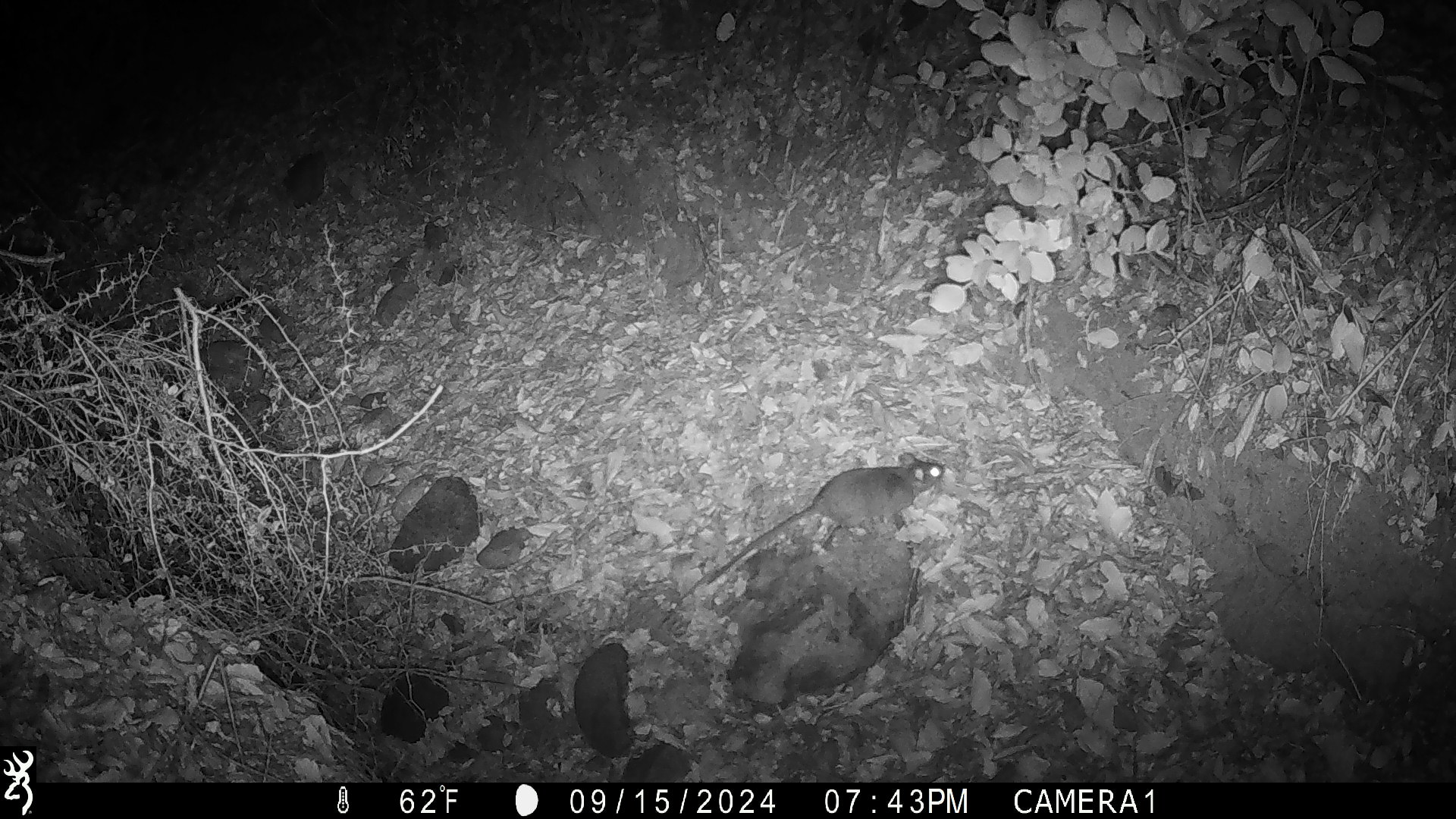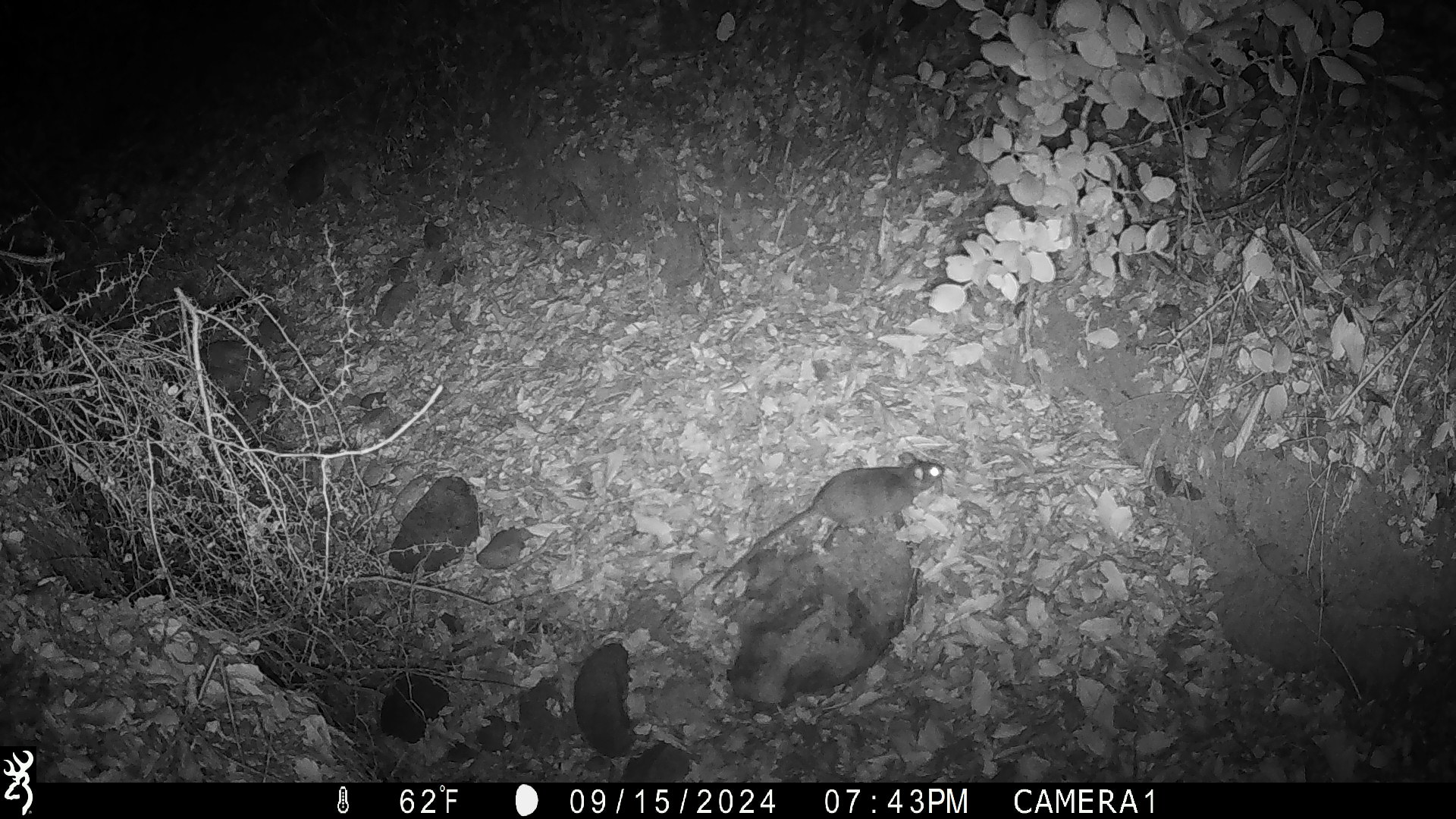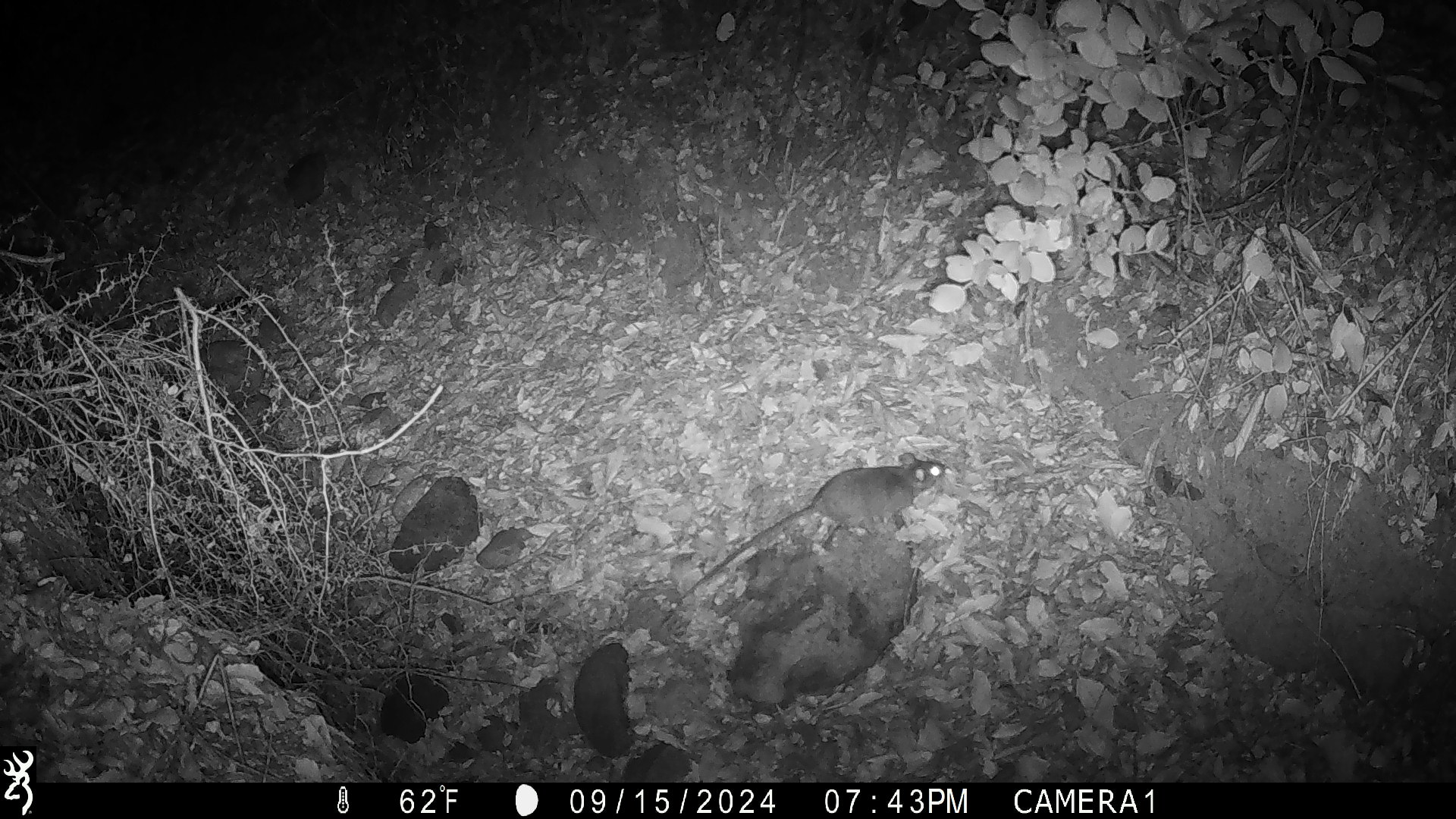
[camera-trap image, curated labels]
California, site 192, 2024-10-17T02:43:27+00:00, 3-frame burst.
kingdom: Animalia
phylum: Chordata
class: Mammalia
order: Rodentia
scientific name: Rodentia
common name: mouse or rat